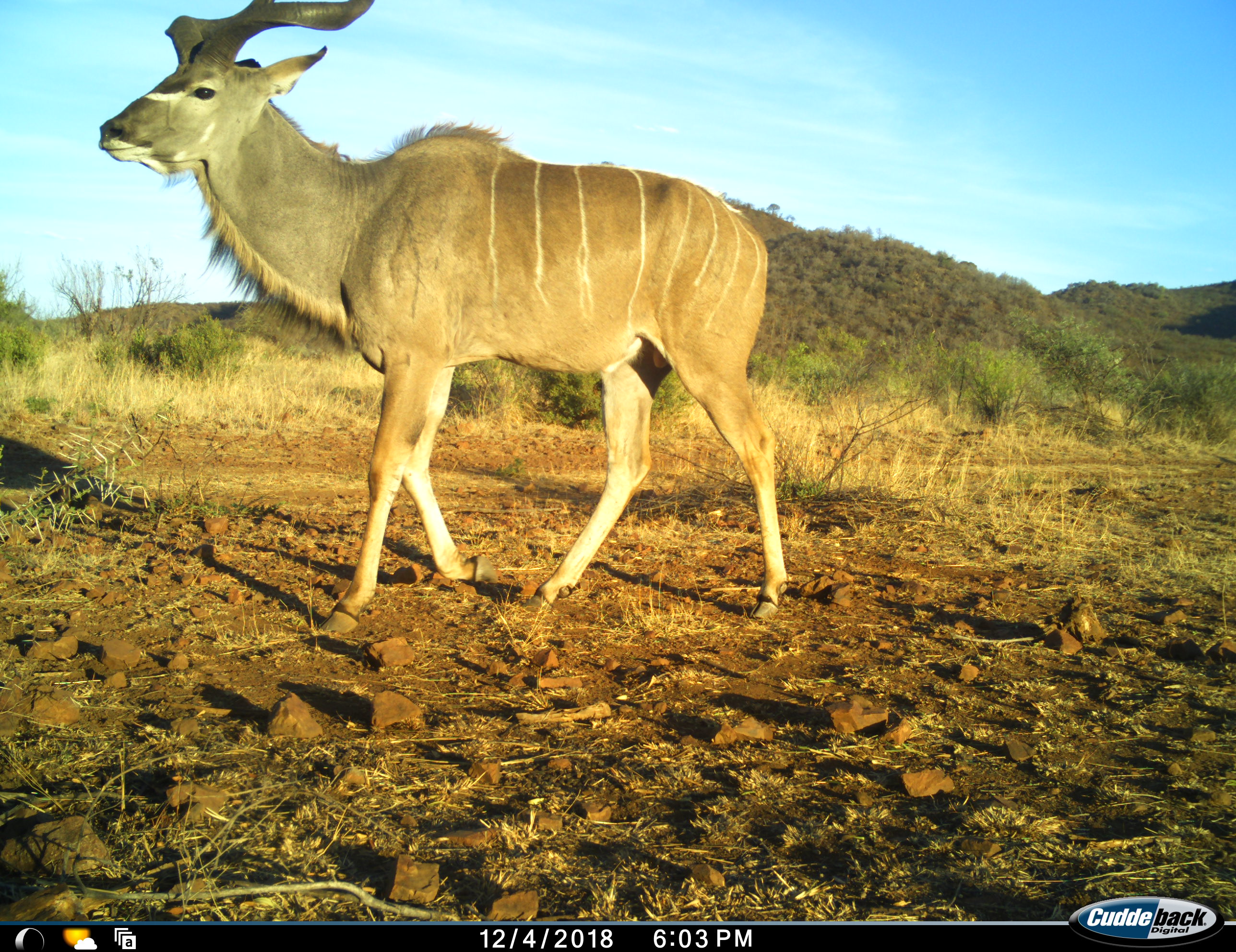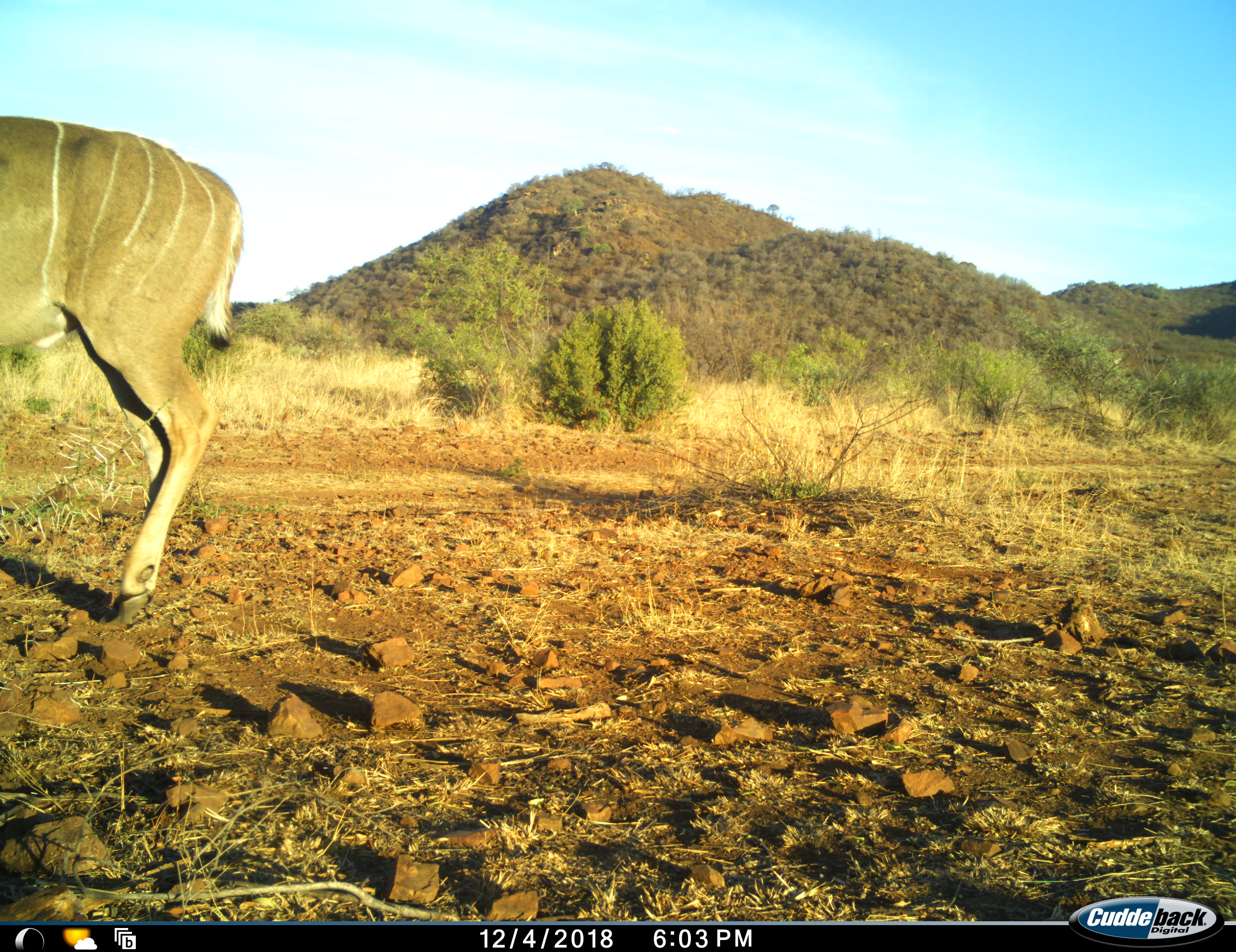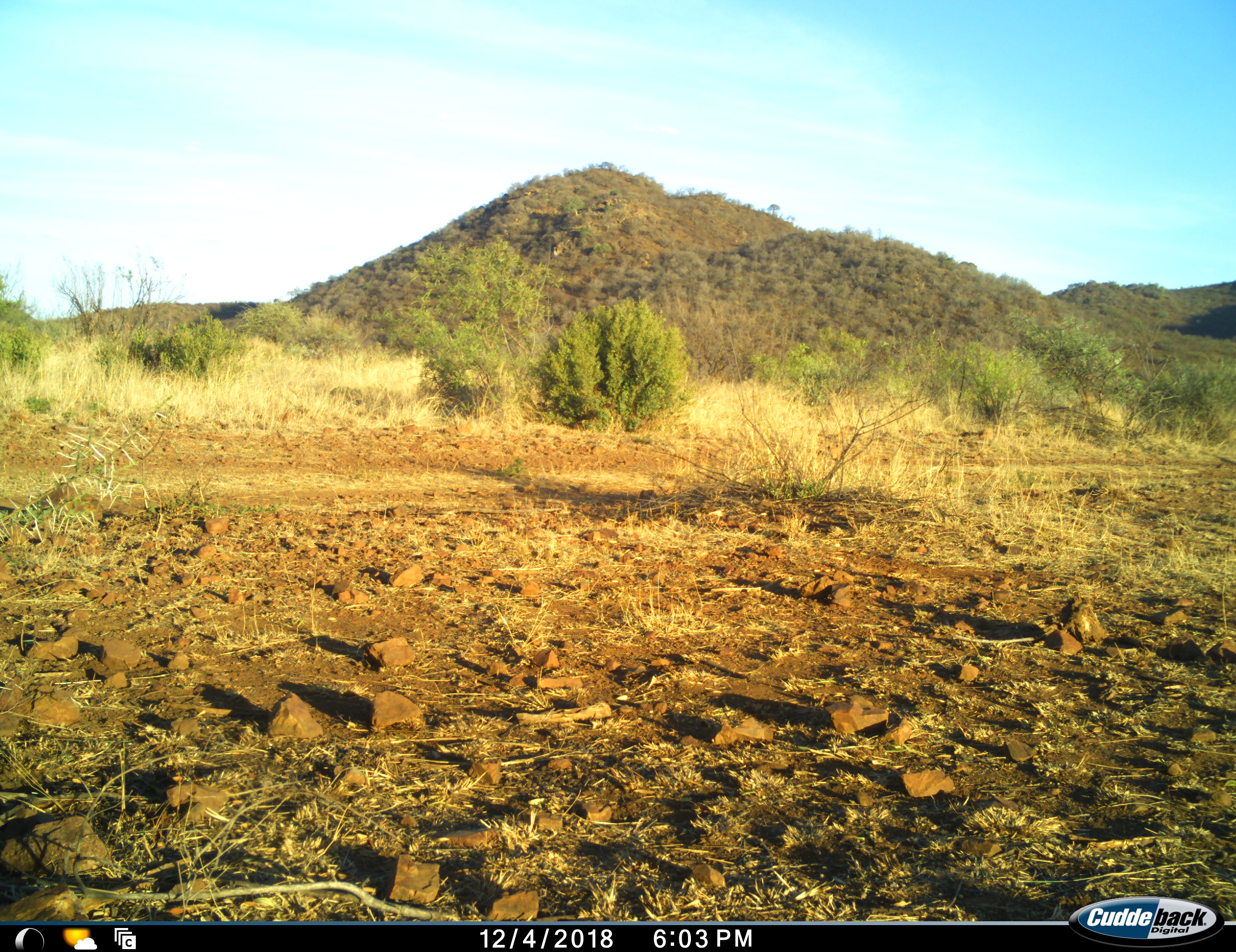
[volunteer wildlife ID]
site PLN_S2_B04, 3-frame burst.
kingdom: Animalia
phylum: Chordata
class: Mammalia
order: Artiodactyla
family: Bovidae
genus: Tragelaphus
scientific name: Tragelaphus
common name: kudu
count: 1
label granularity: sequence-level